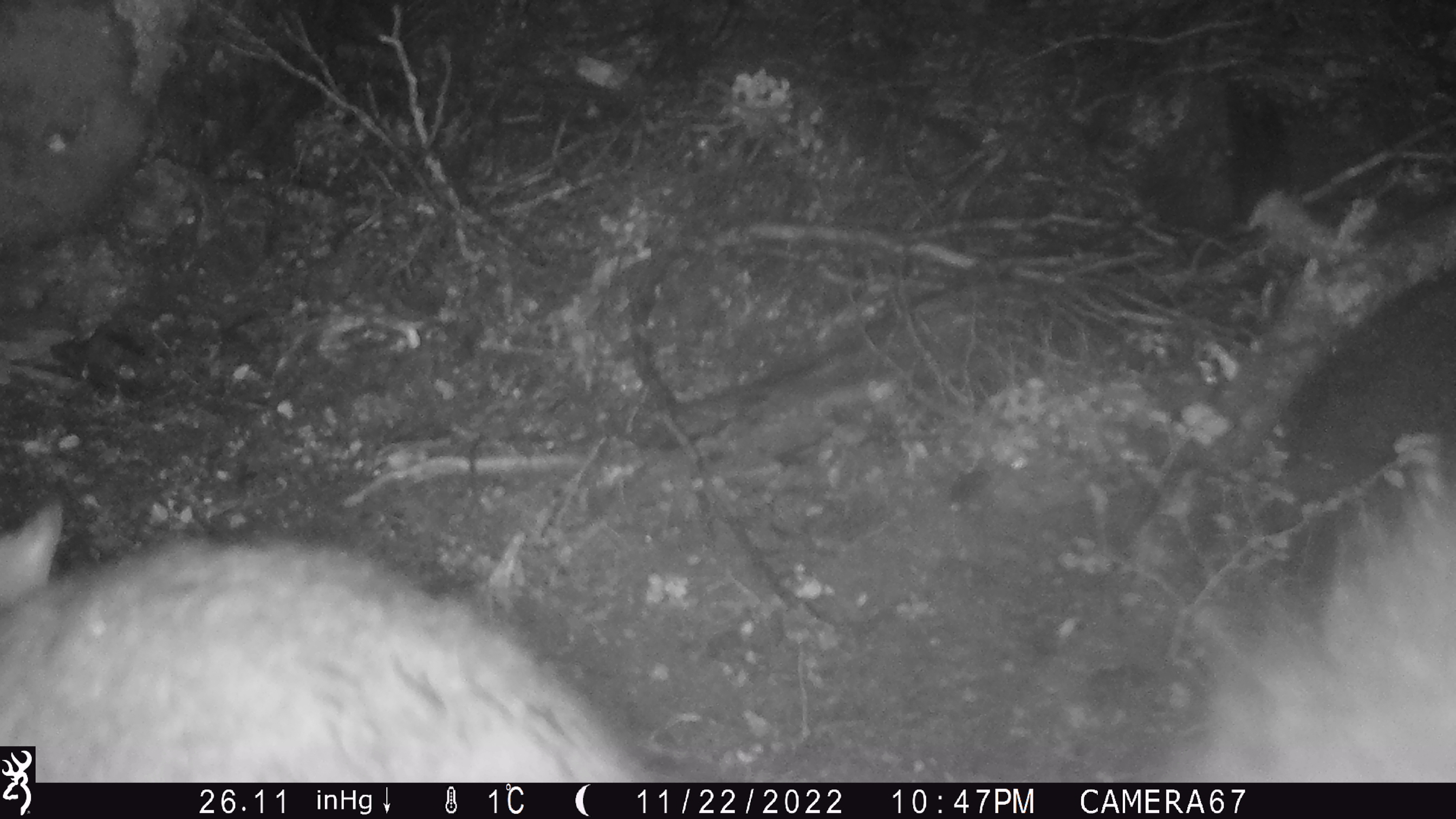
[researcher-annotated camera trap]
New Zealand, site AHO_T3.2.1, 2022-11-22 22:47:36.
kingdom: Animalia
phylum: Chordata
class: Mammalia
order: Diprotodontia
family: Phalangeridae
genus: Trichosurus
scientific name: Trichosurus vulpecula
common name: common brushtail possum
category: possum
Possum (common brushtail possum) (Trichosurus vulpecula).